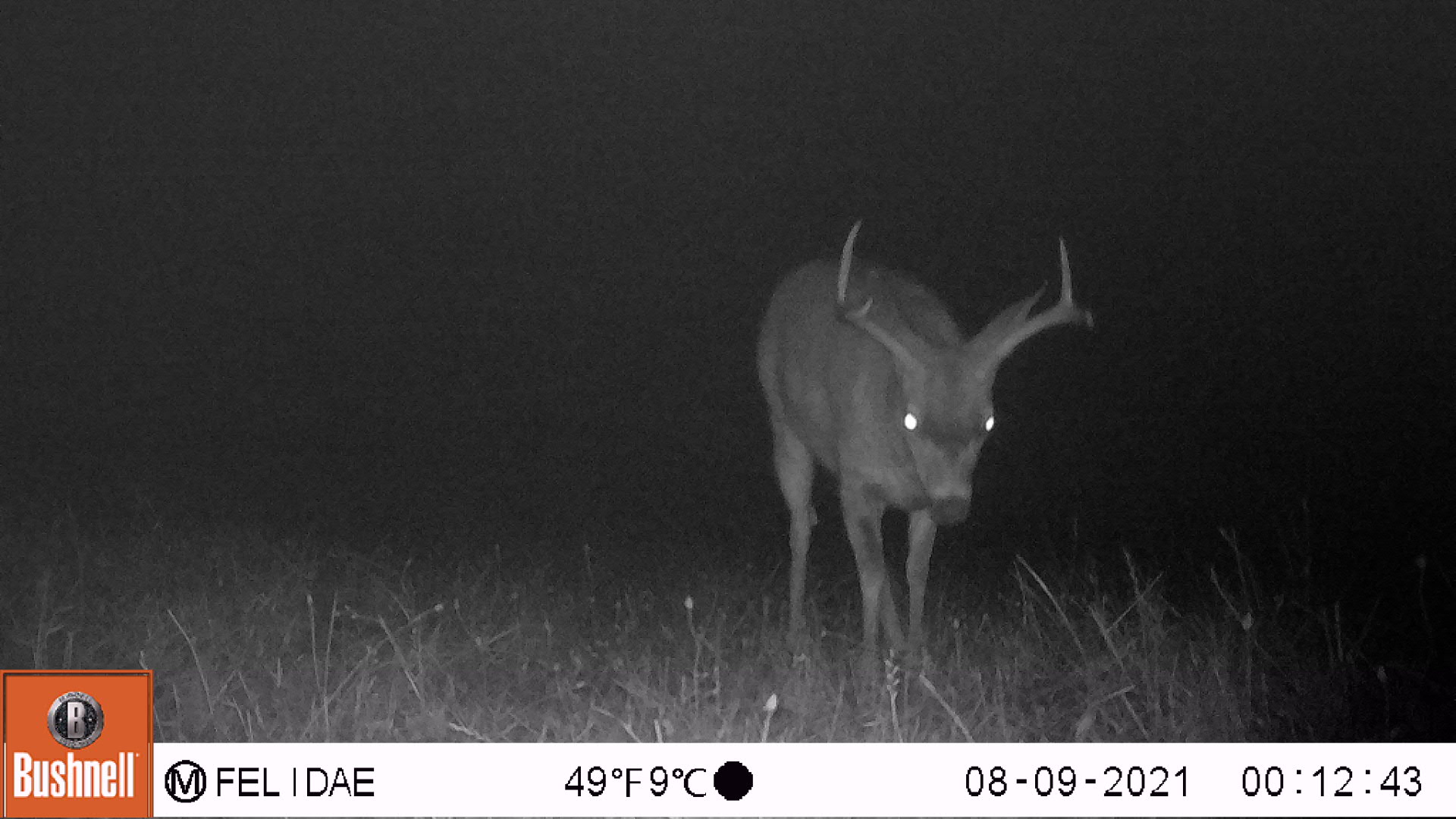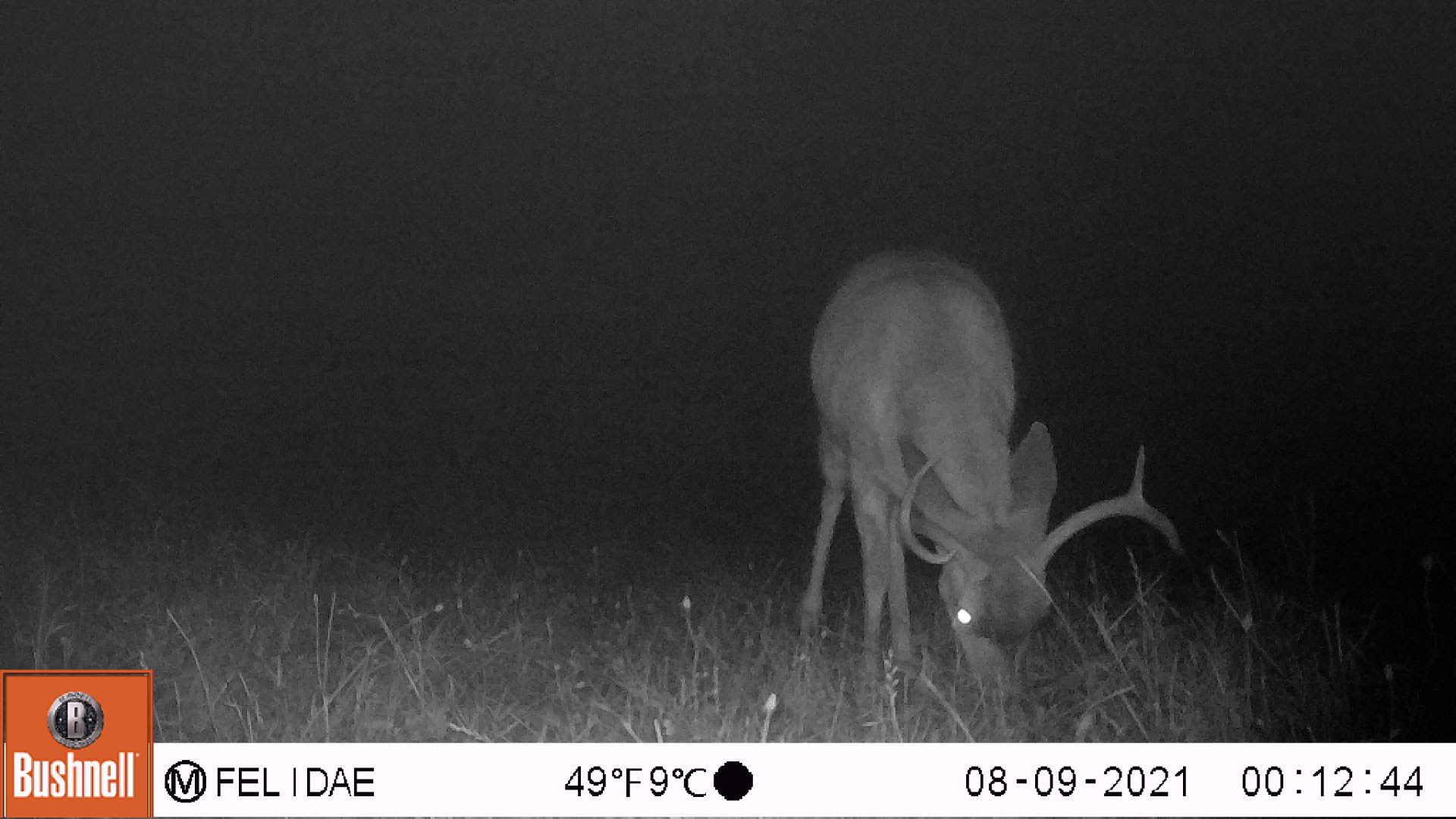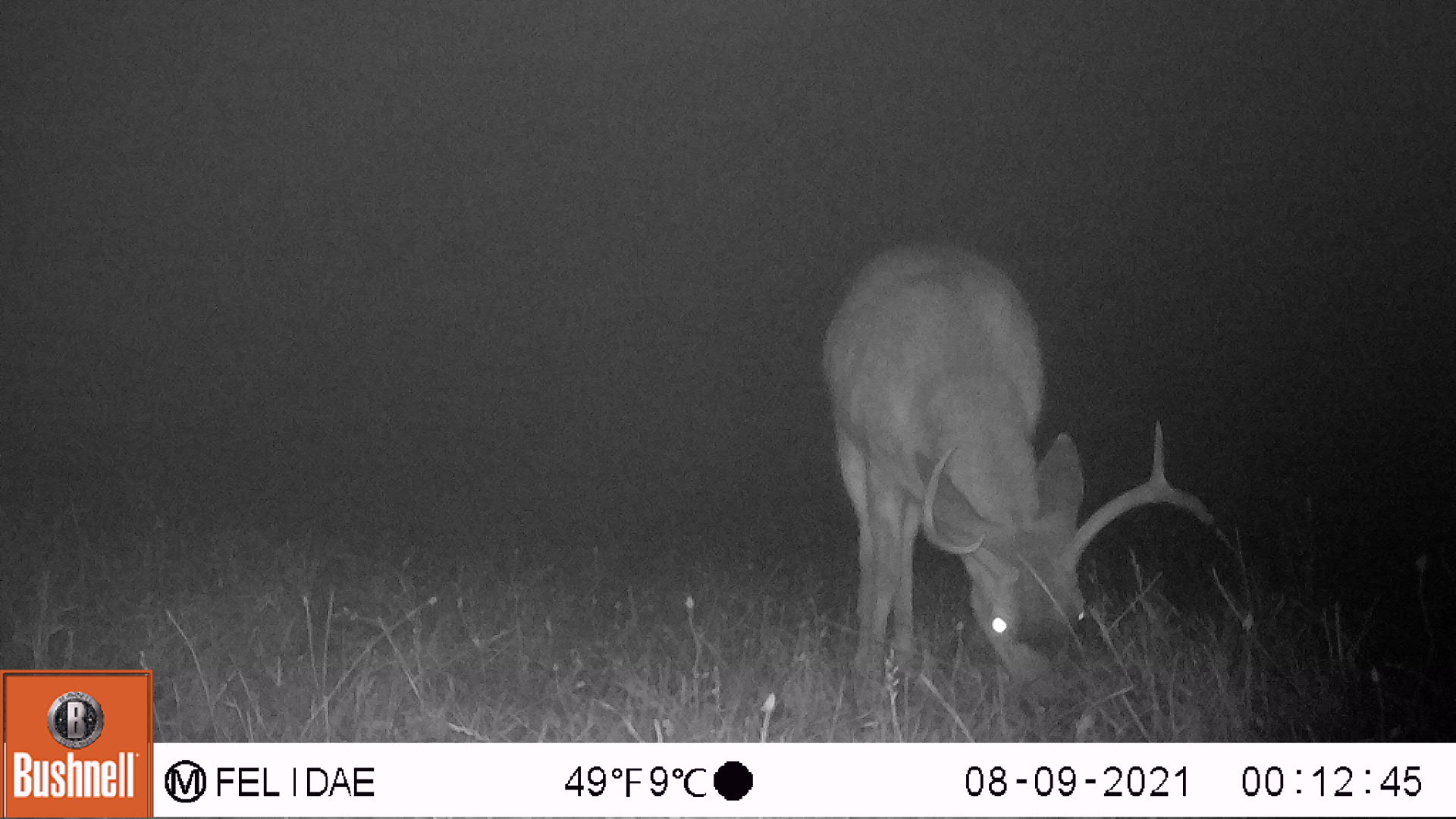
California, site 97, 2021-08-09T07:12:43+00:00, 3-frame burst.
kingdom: Animalia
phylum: Chordata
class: Mammalia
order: Artiodactyla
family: Cervidae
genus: Odocoileus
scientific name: Odocoileus hemionus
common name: mule deer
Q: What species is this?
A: Mule deer (Odocoileus hemionus).